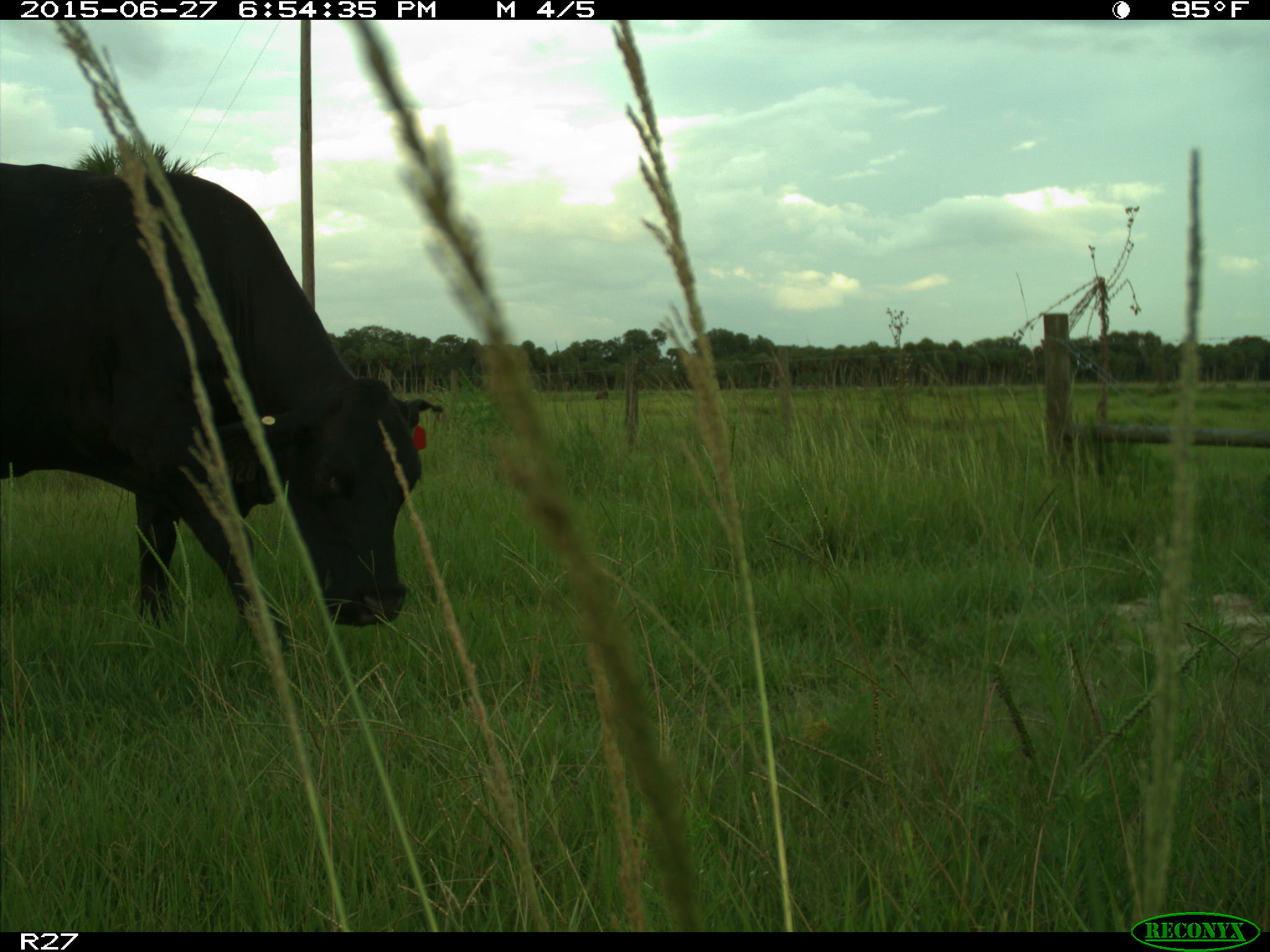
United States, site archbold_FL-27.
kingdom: Animalia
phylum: Chordata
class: Mammalia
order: Artiodactyla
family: Bovidae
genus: Bos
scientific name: Bos taurus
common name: domestic cow